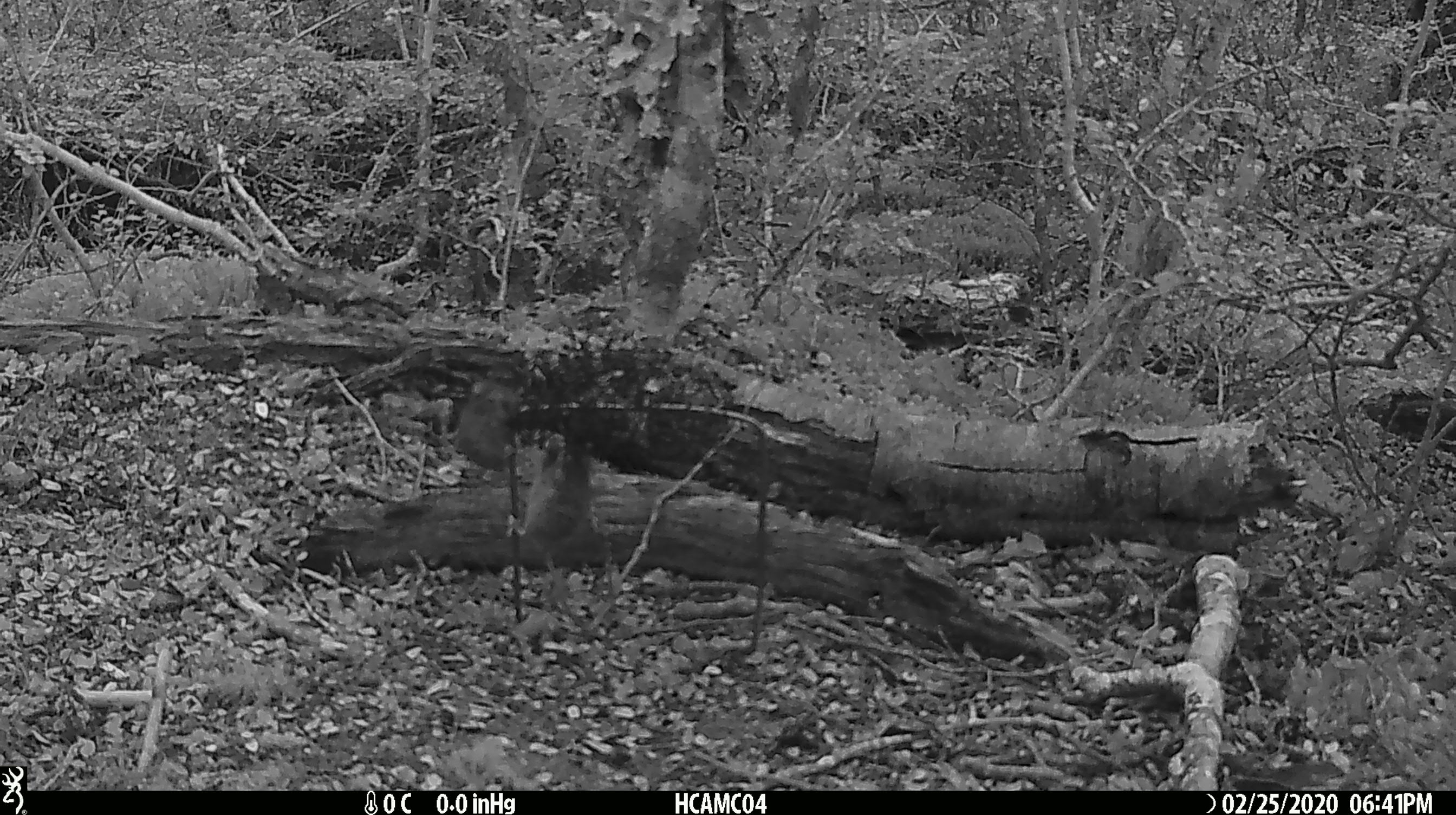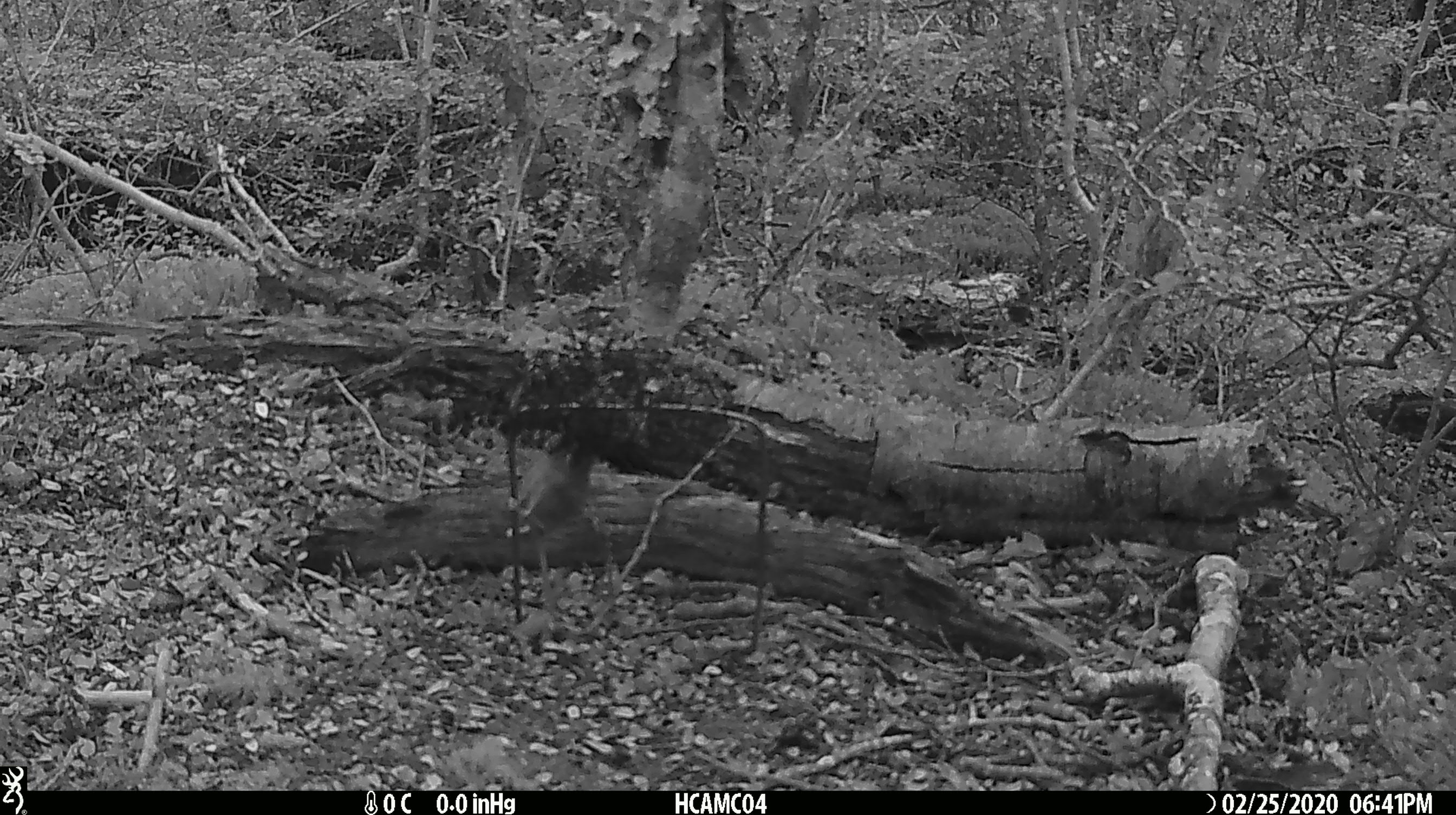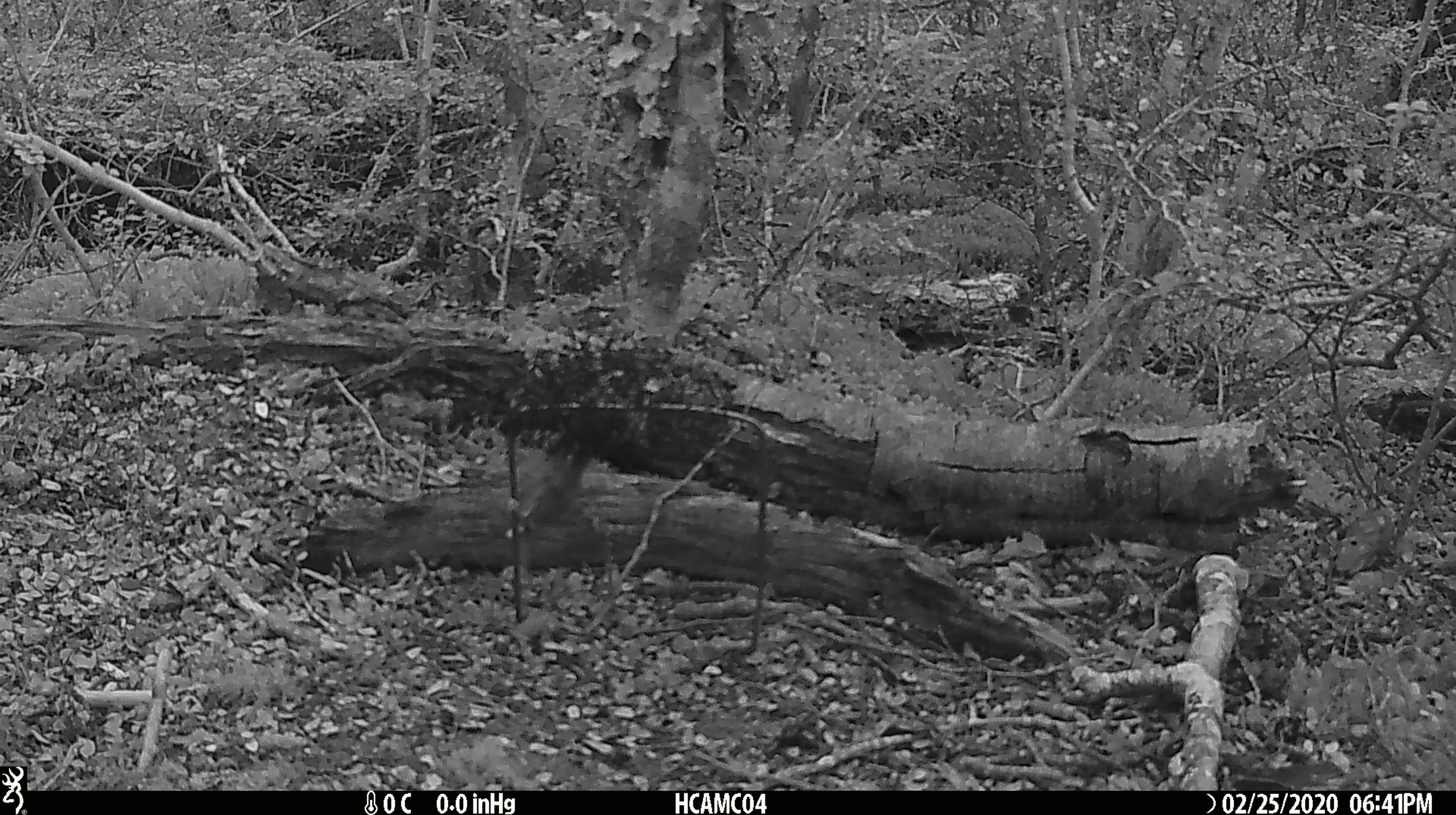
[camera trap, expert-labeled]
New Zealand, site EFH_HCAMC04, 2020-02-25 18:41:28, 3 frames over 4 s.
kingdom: Animalia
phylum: Chordata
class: Mammalia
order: Rodentia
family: Muridae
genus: Mus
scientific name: Mus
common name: mouse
Mouse (Mus).